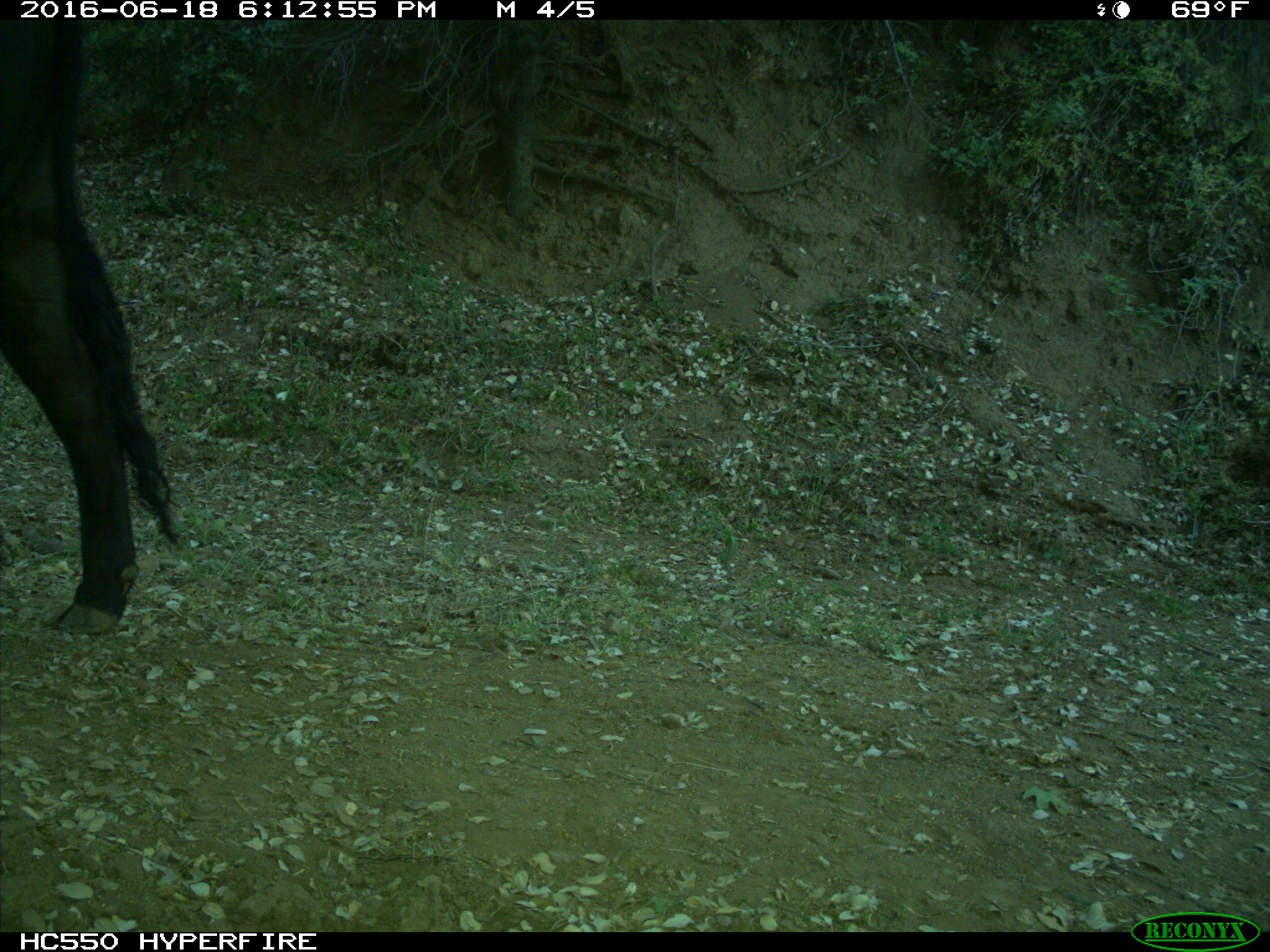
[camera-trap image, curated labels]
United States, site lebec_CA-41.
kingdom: Animalia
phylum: Chordata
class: Mammalia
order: Artiodactyla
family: Bovidae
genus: Bos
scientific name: Bos taurus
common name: domestic cow